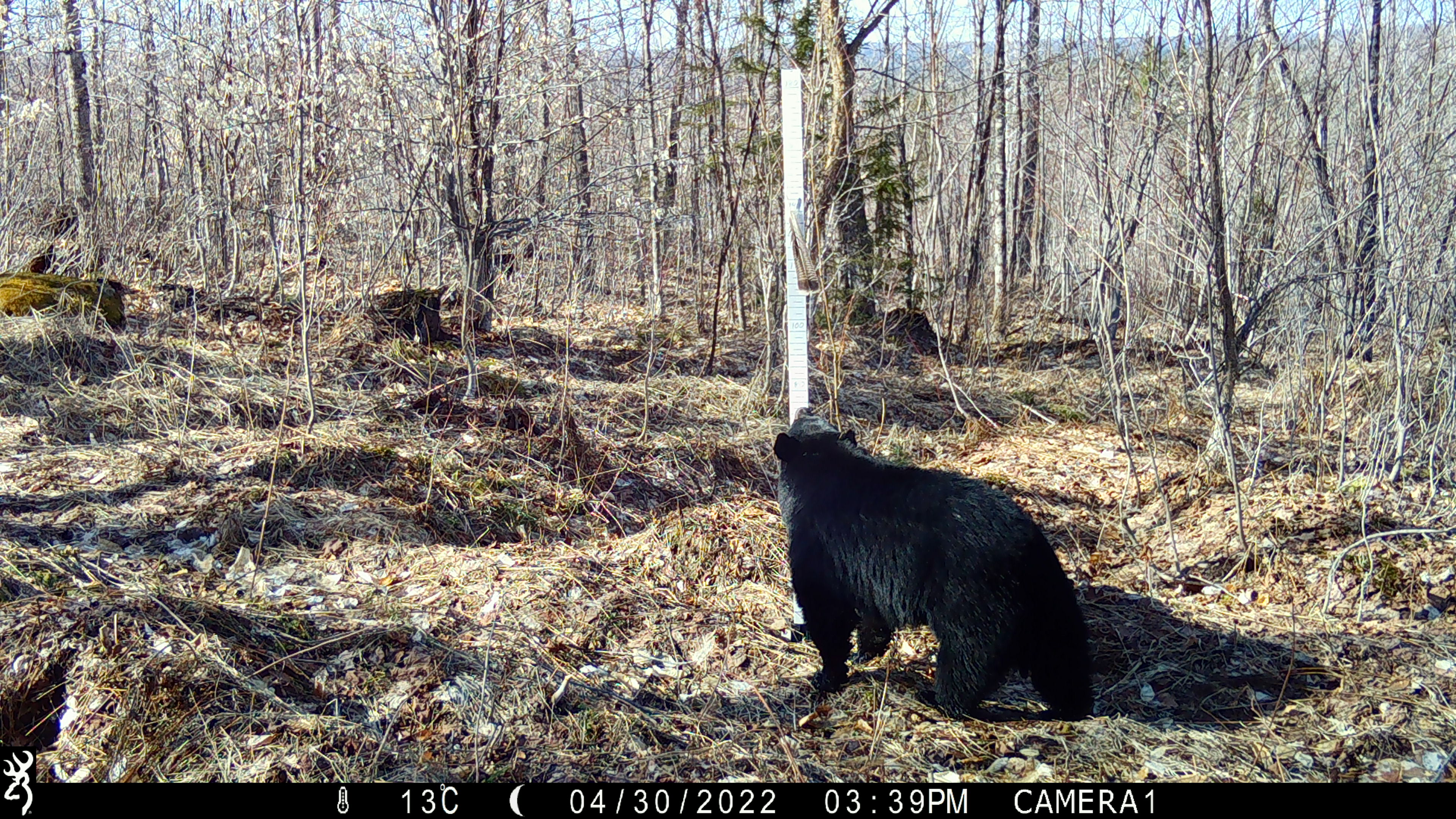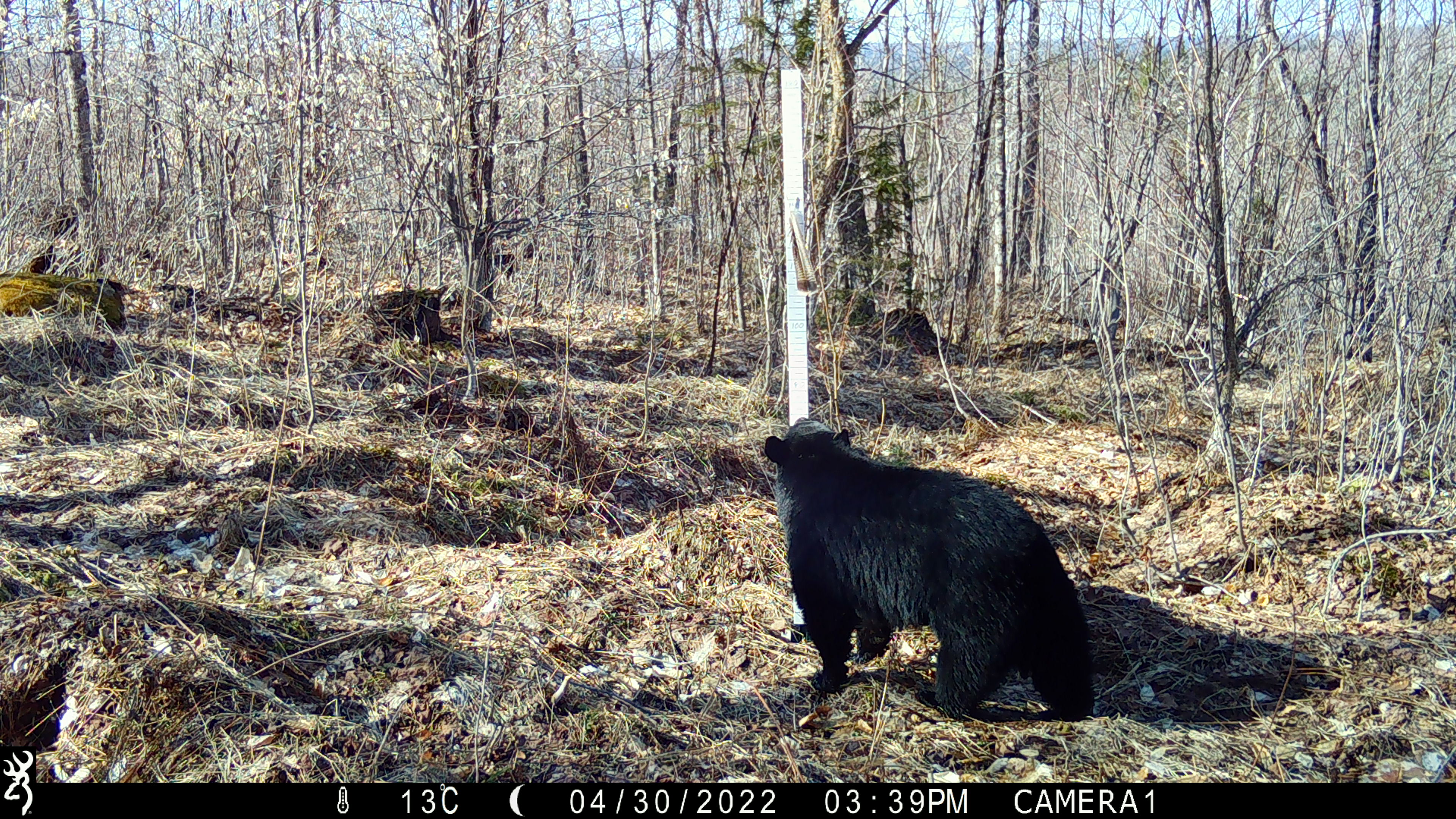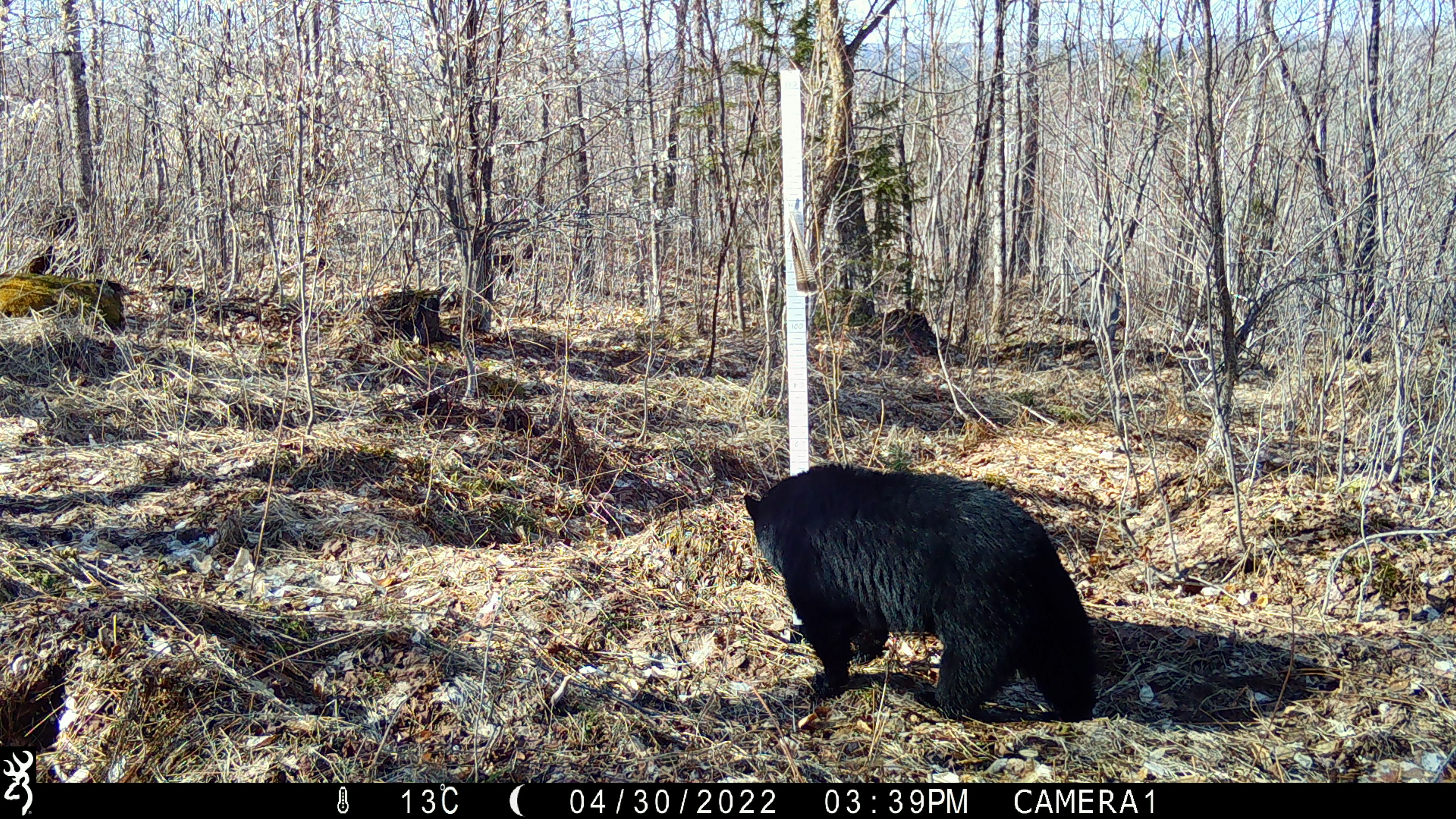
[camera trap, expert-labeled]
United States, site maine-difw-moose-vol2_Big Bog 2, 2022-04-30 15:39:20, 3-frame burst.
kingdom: Animalia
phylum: Chordata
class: Mammalia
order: Carnivora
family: Ursidae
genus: Ursus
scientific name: Ursus americanus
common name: black bear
Black bear (Ursus americanus).